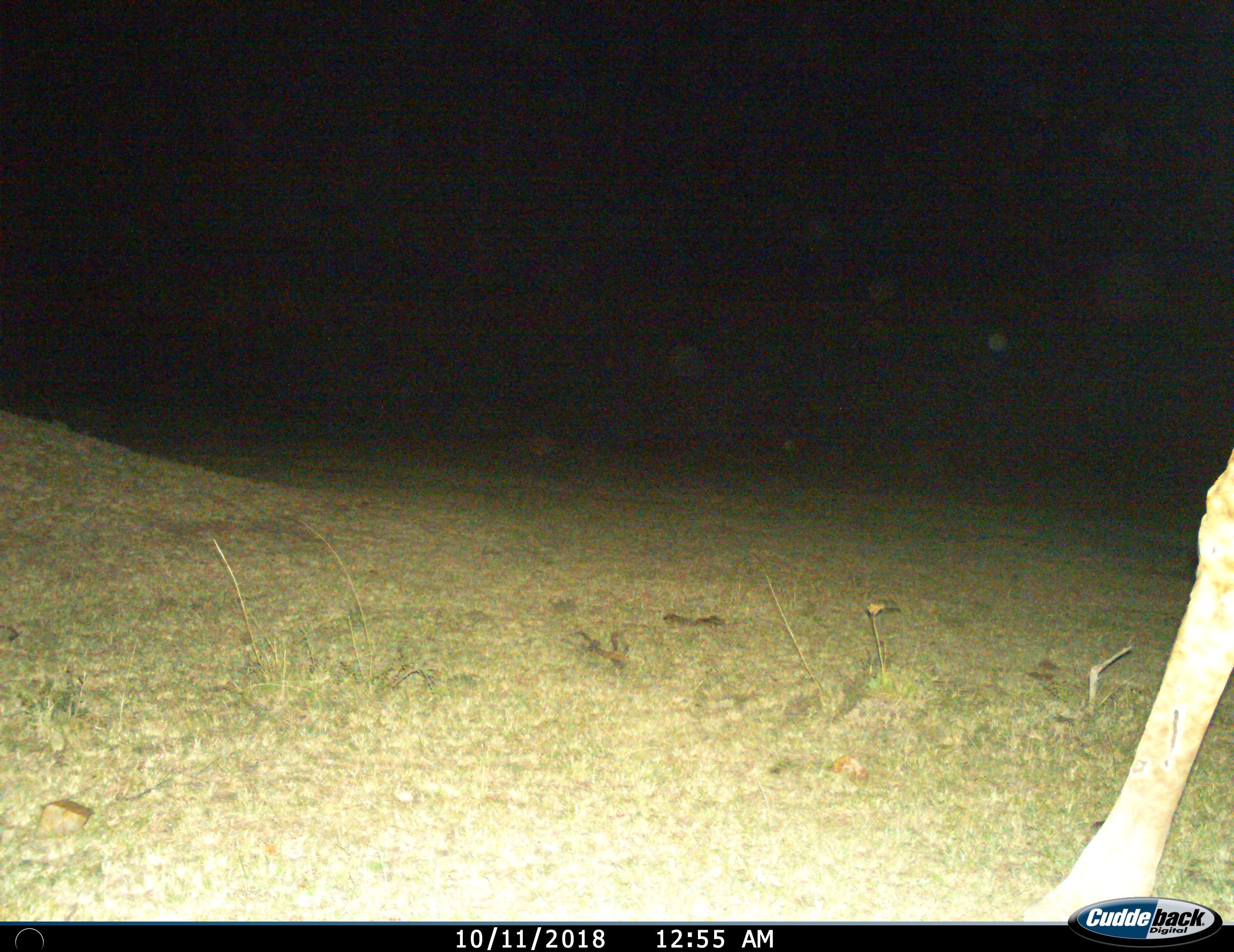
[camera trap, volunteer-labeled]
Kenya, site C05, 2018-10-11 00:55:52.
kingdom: Animalia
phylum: Chordata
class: Mammalia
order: Artiodactyla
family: Giraffidae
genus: Giraffa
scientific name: Giraffa camelopardalis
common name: giraffe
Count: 1.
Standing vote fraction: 40%.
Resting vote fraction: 0%.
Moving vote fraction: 60%.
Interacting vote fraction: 0%.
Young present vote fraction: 0%.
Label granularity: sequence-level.